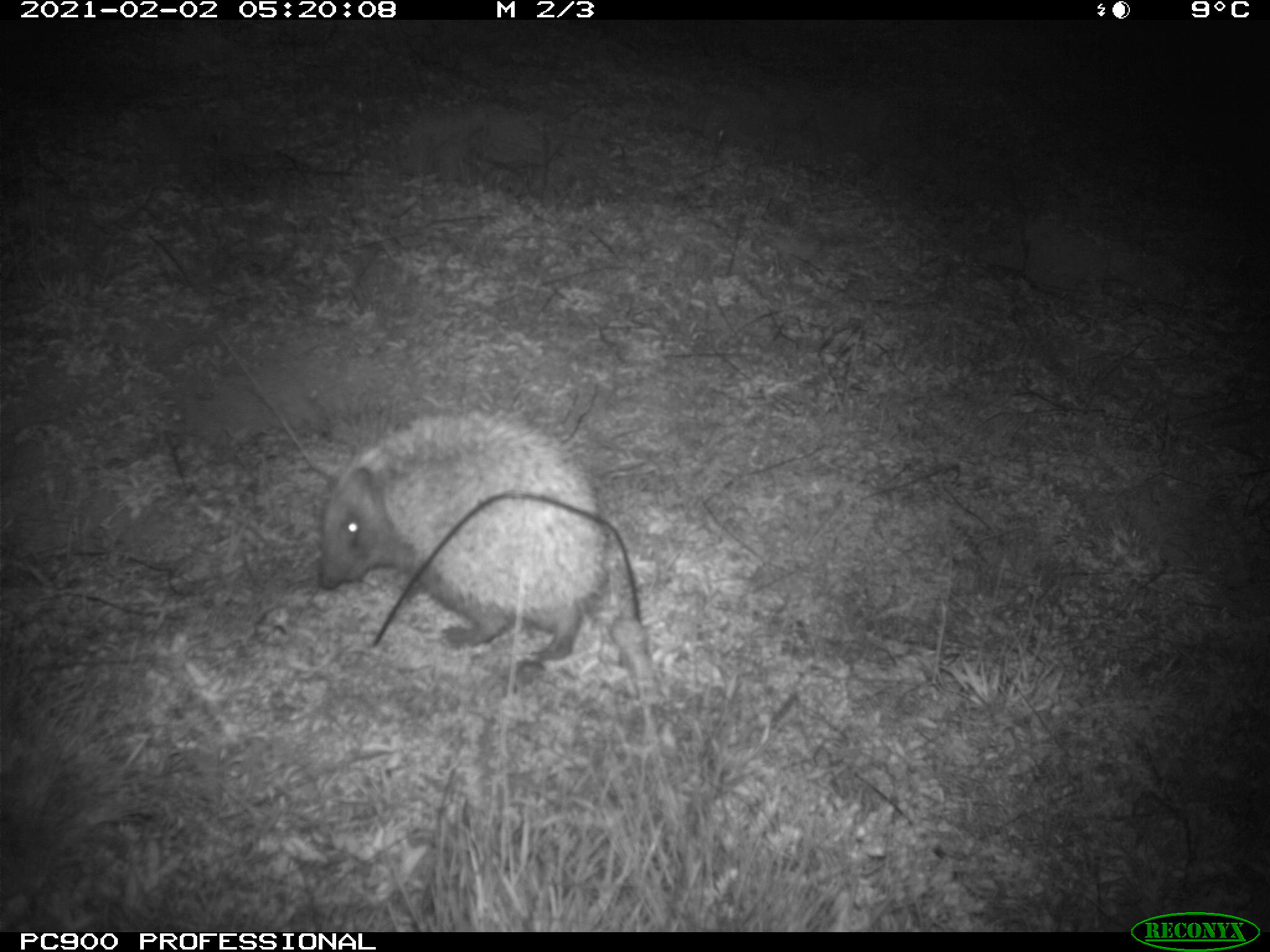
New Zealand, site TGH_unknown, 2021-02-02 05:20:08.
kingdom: Animalia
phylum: Chordata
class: Mammalia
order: Eulipotyphla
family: Erinaceidae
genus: Erinaceus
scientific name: Erinaceus europaeus europaeus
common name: european hedgehog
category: hedgehog